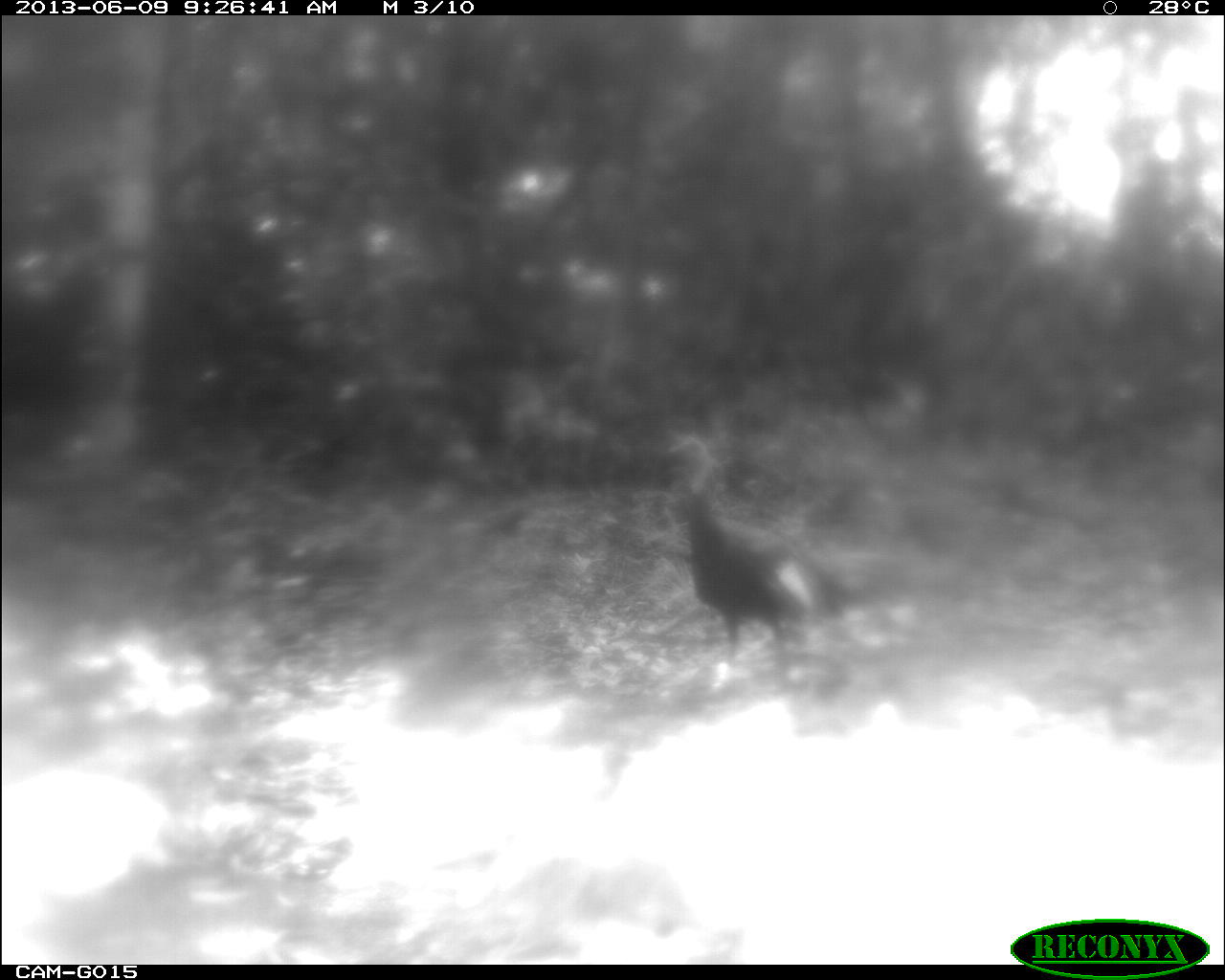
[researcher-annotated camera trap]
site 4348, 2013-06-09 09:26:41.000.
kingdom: Animalia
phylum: Chordata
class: Aves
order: Galliformes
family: Phasianidae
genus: Meleagris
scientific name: Meleagris ocellata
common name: ocellated turkey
Meleagris ocellata (ocellated turkey), count 1.